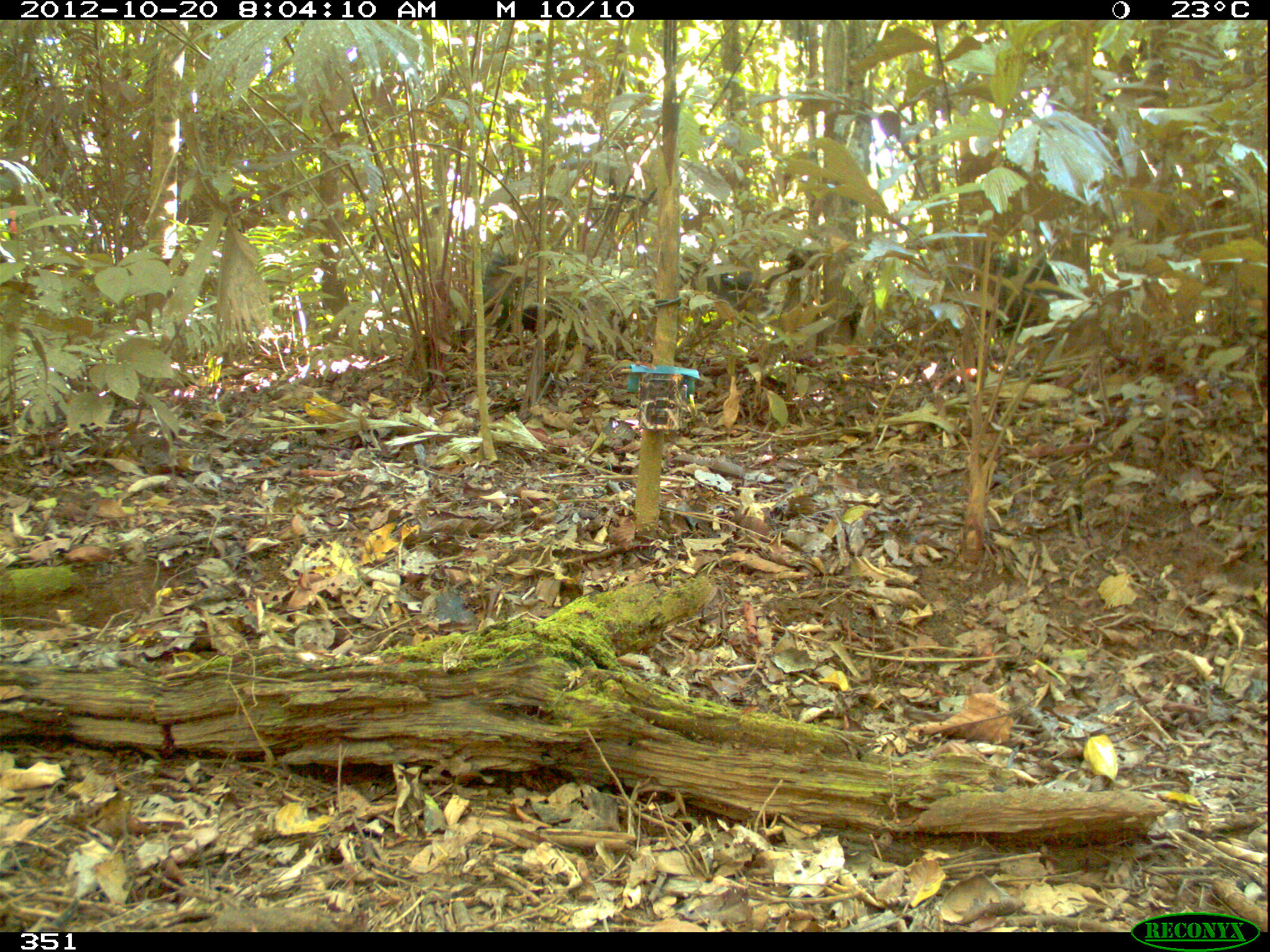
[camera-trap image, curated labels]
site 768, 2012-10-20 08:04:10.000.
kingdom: Animalia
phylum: Chordata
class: Mammalia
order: Artiodactyla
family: Tayassuidae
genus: Tayassu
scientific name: Tayassu pecari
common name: white-lipped peccary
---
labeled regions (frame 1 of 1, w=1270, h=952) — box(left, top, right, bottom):
tayassu pecari: box(480, 252, 628, 355); box(968, 256, 1077, 332); box(674, 260, 775, 326)